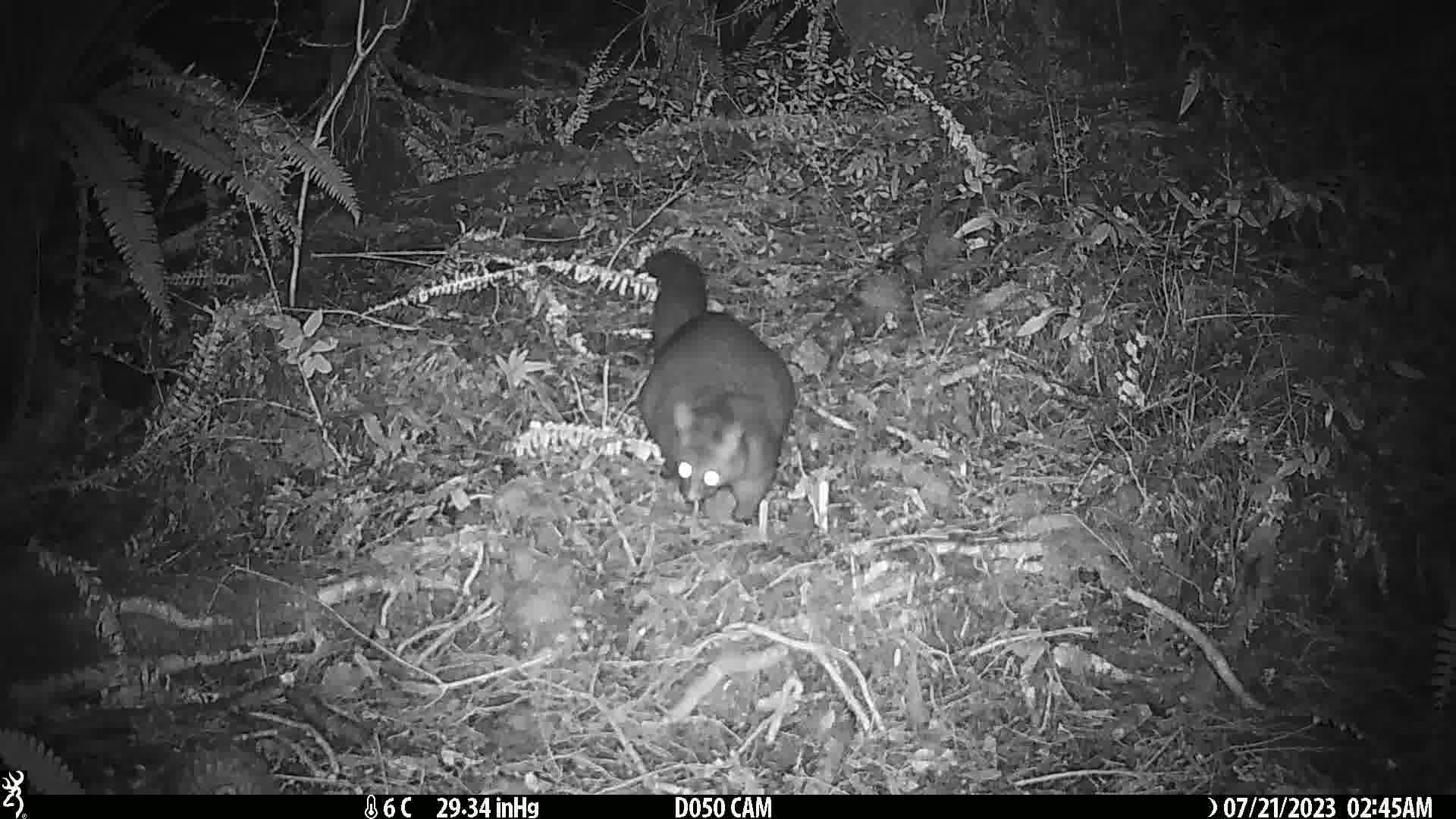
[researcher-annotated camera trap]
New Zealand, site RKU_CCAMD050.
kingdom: Animalia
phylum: Chordata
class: Mammalia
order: Diprotodontia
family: Phalangeridae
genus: Trichosurus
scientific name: Trichosurus vulpecula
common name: common brushtail possum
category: possum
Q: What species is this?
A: Possum (common brushtail possum) (Trichosurus vulpecula).